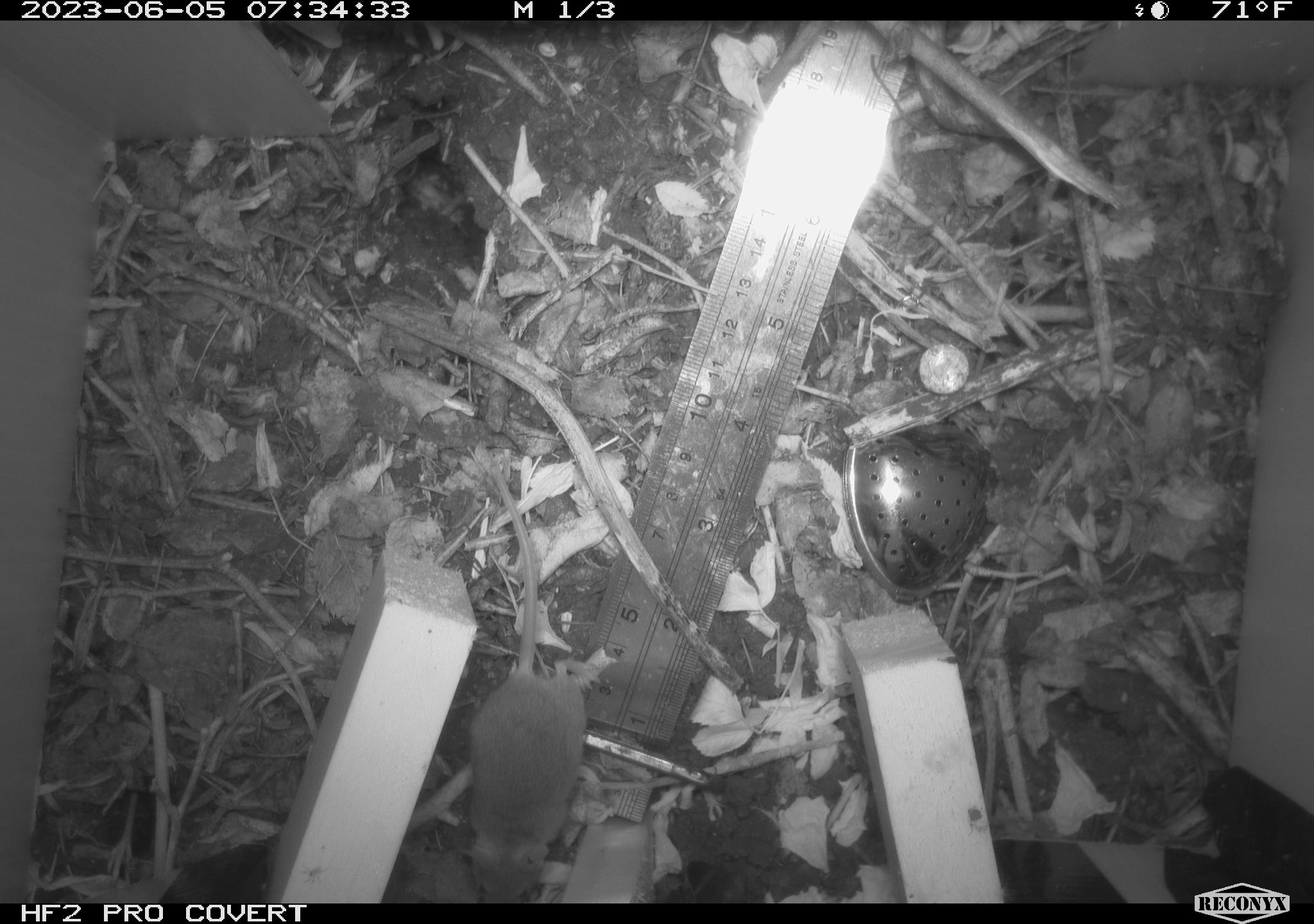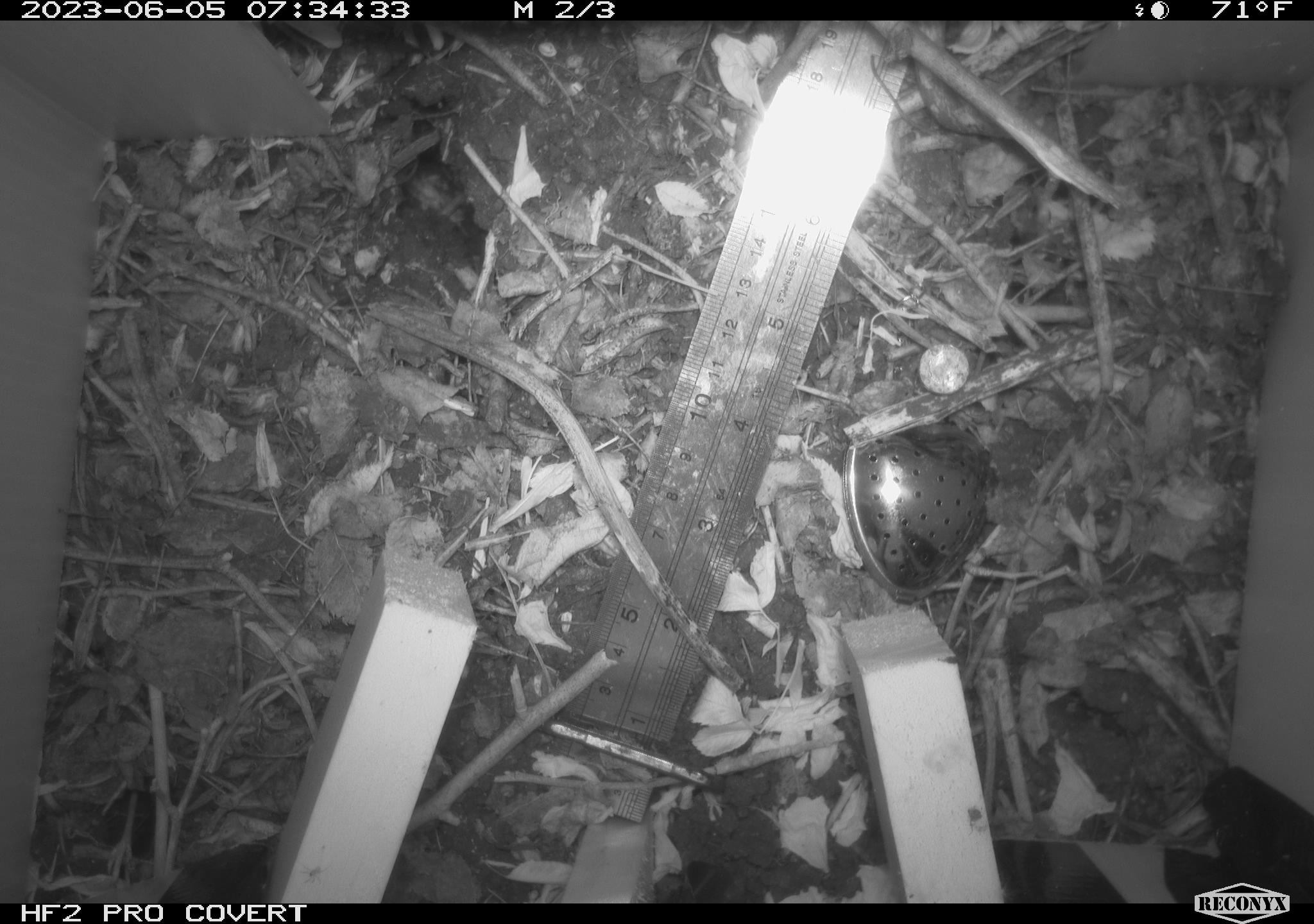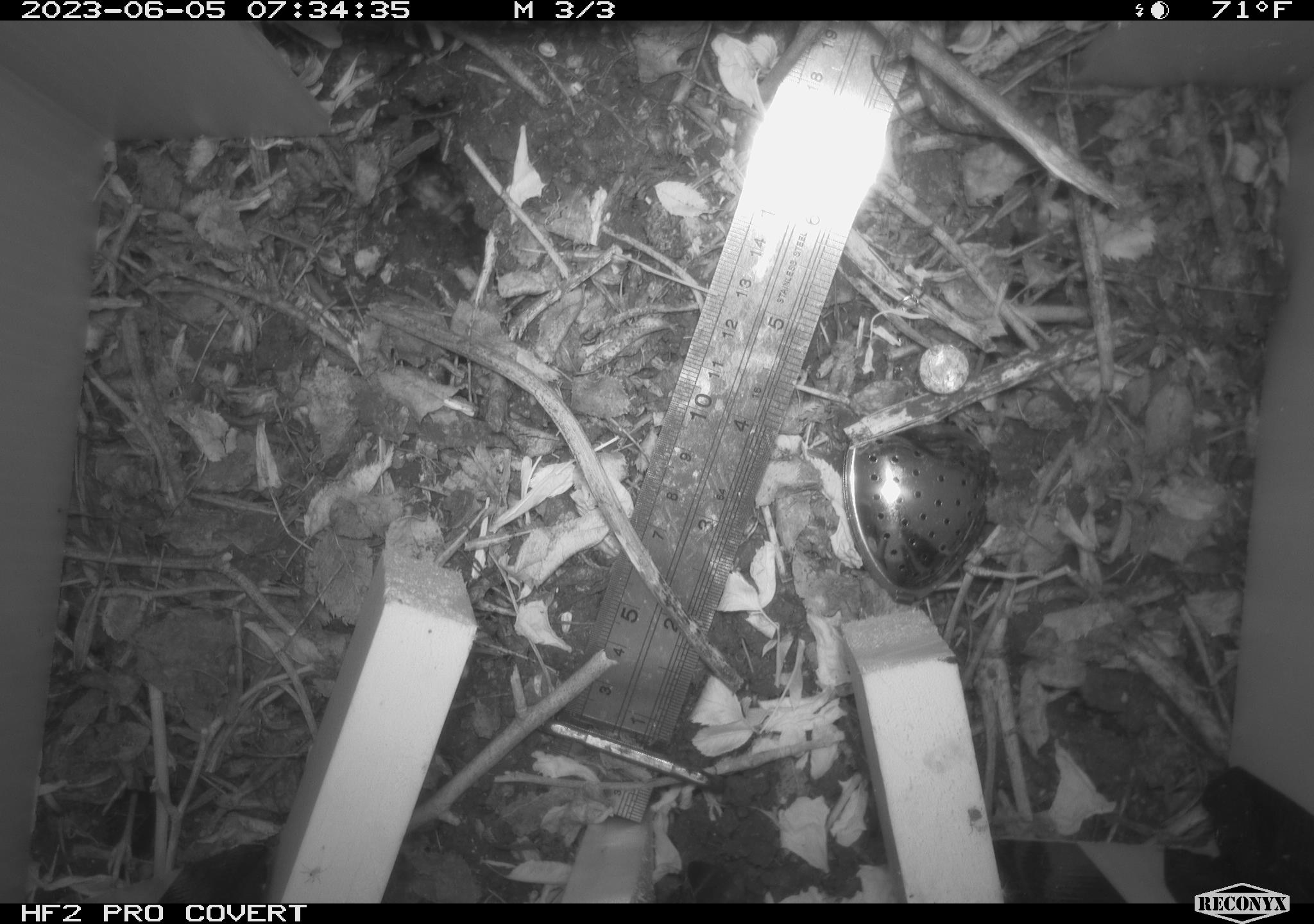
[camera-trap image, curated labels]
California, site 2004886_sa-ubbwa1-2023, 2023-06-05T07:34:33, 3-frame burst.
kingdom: Animalia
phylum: Chordata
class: Mammalia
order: Rodentia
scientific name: Rodentia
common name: mouse species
Mouse species (Rodentia).